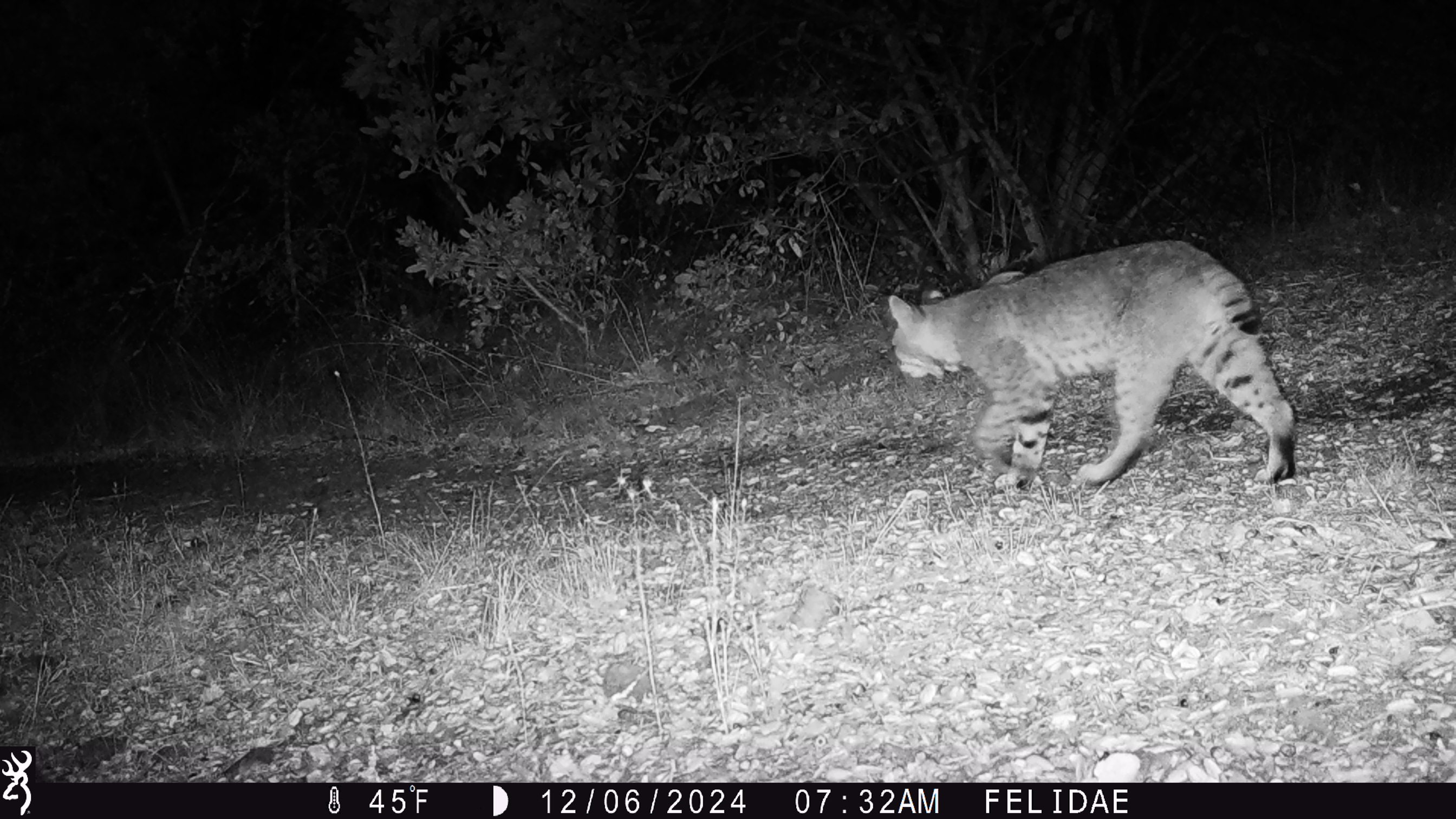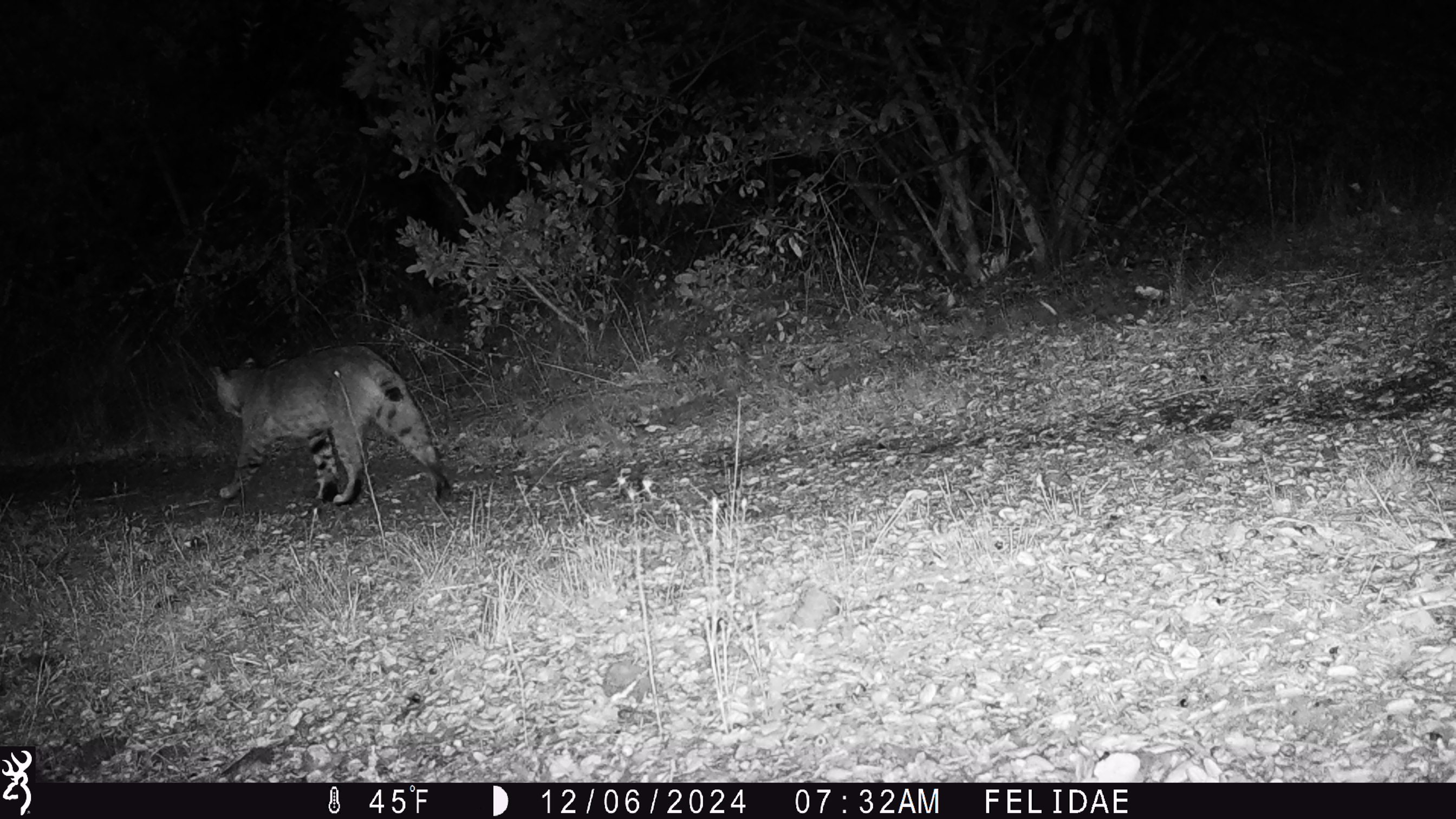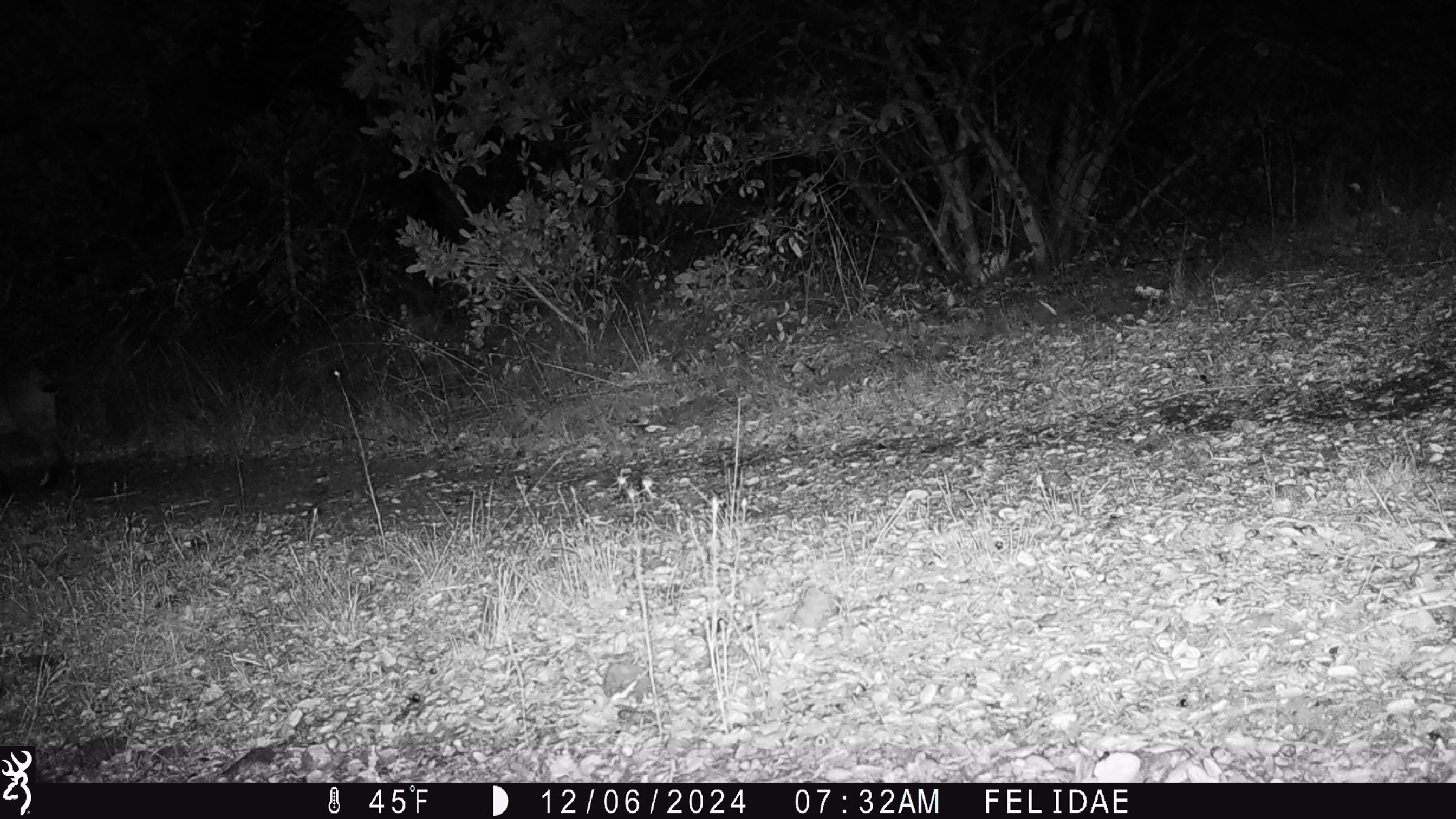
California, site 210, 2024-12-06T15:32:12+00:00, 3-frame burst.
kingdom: Animalia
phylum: Chordata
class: Mammalia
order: Carnivora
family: Felidae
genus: Lynx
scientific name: Lynx rufus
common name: bobcat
Bobcat (Lynx rufus).